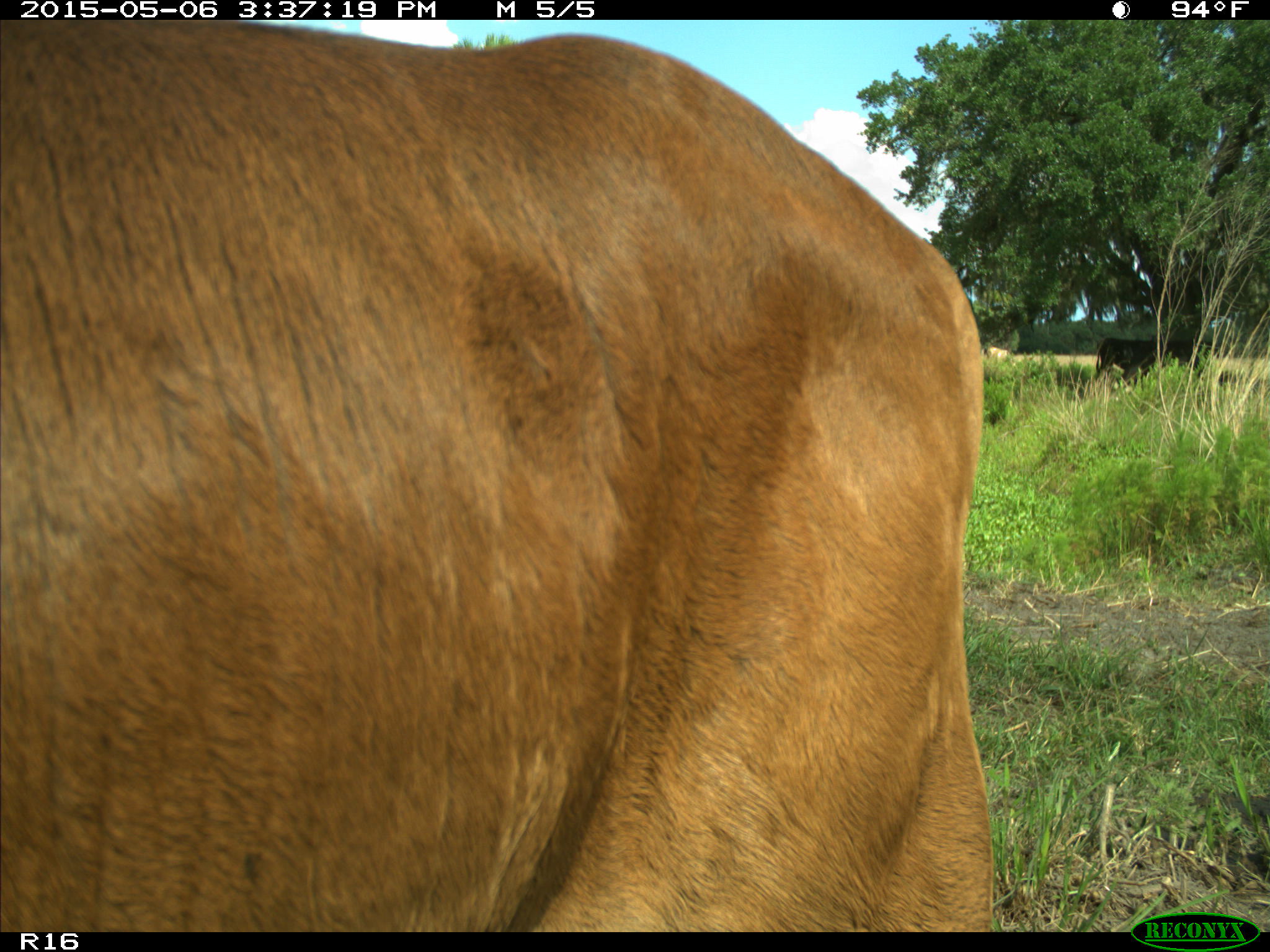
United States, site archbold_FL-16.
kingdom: Animalia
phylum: Chordata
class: Mammalia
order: Artiodactyla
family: Bovidae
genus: Bos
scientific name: Bos taurus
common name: domestic cow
Bos taurus (domestic cow).